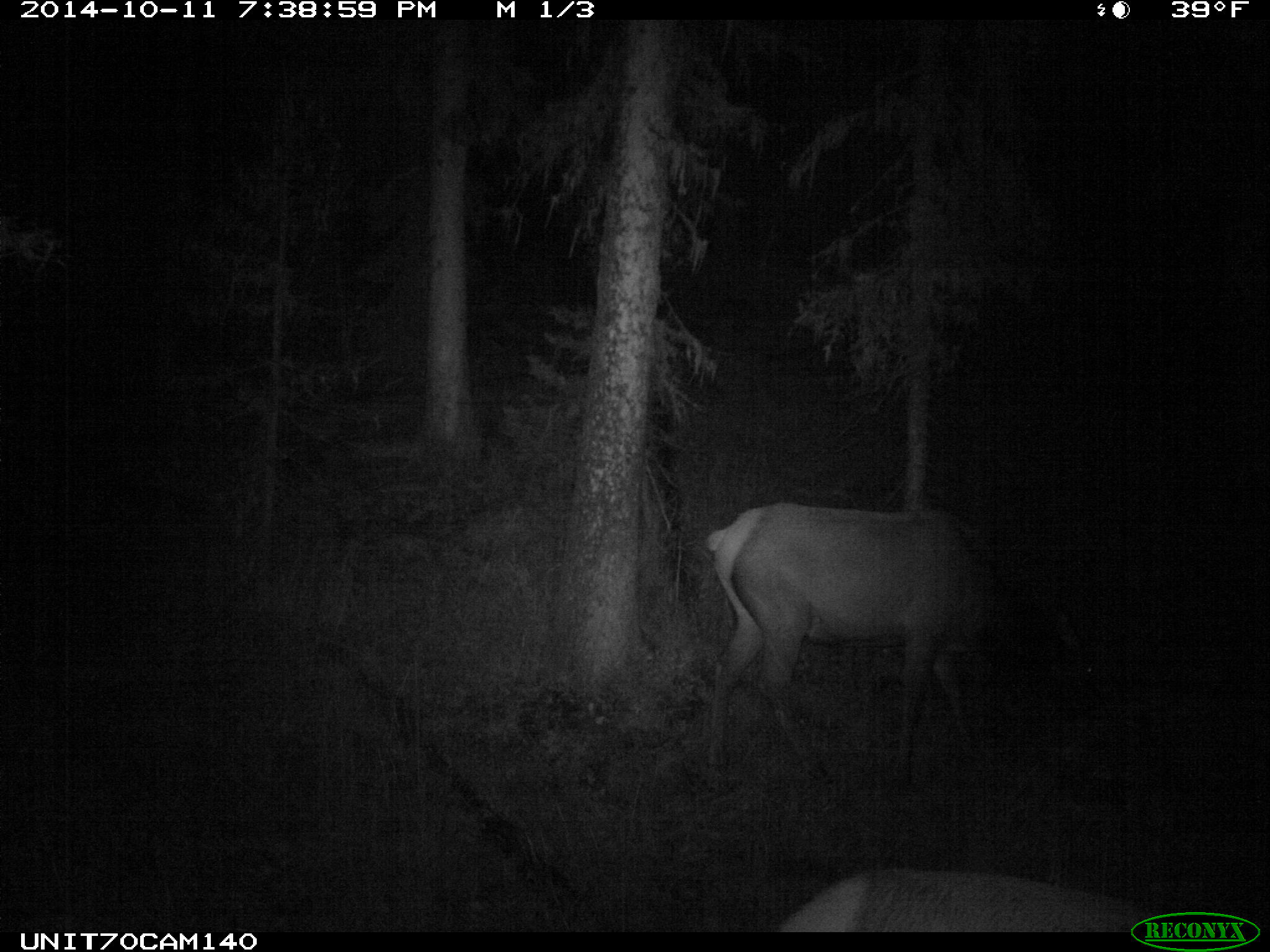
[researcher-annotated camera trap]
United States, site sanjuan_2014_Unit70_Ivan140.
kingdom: Animalia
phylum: Chordata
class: Mammalia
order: Artiodactyla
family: Cervidae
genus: Cervus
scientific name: Cervus elaphus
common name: red deer